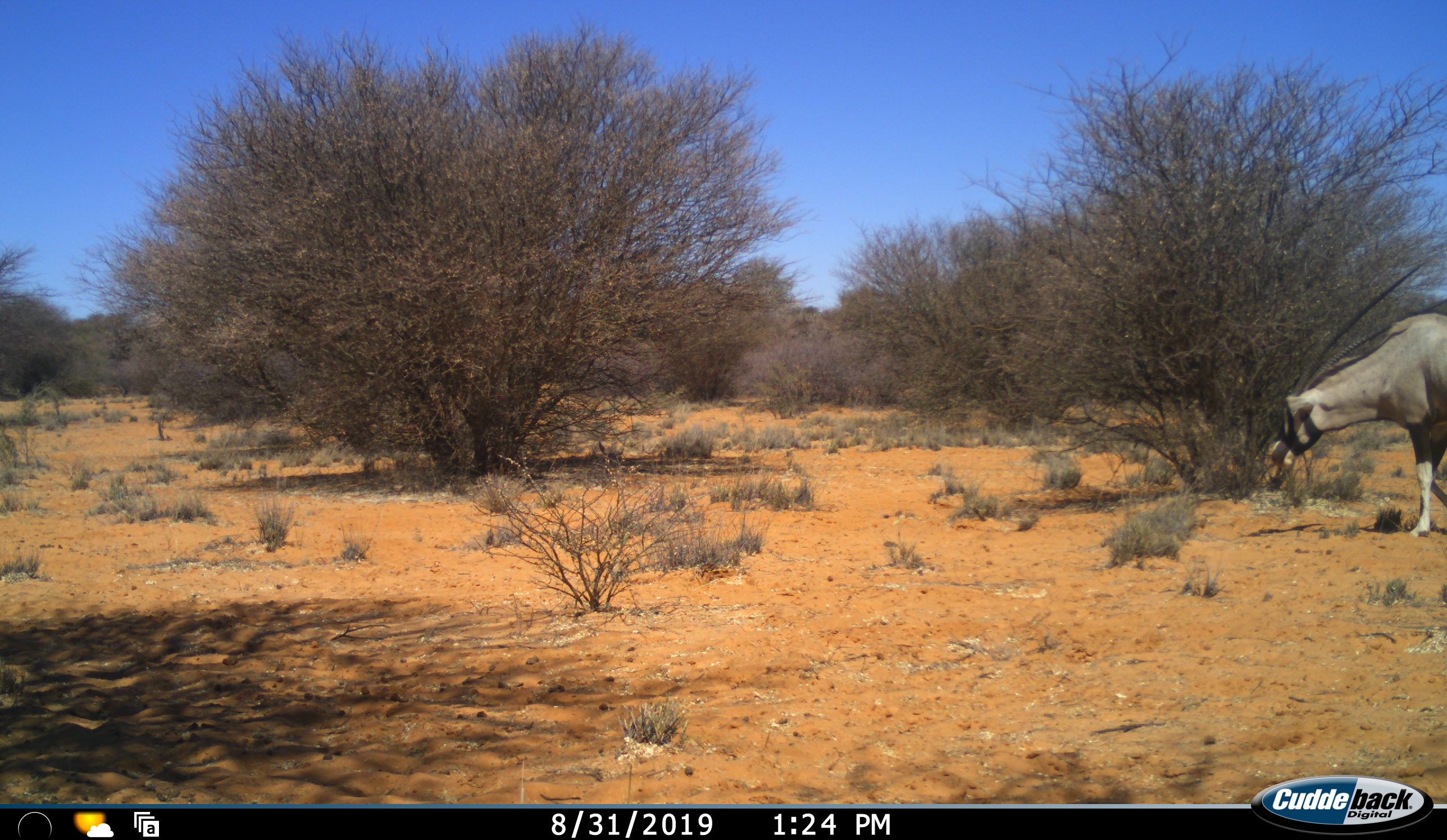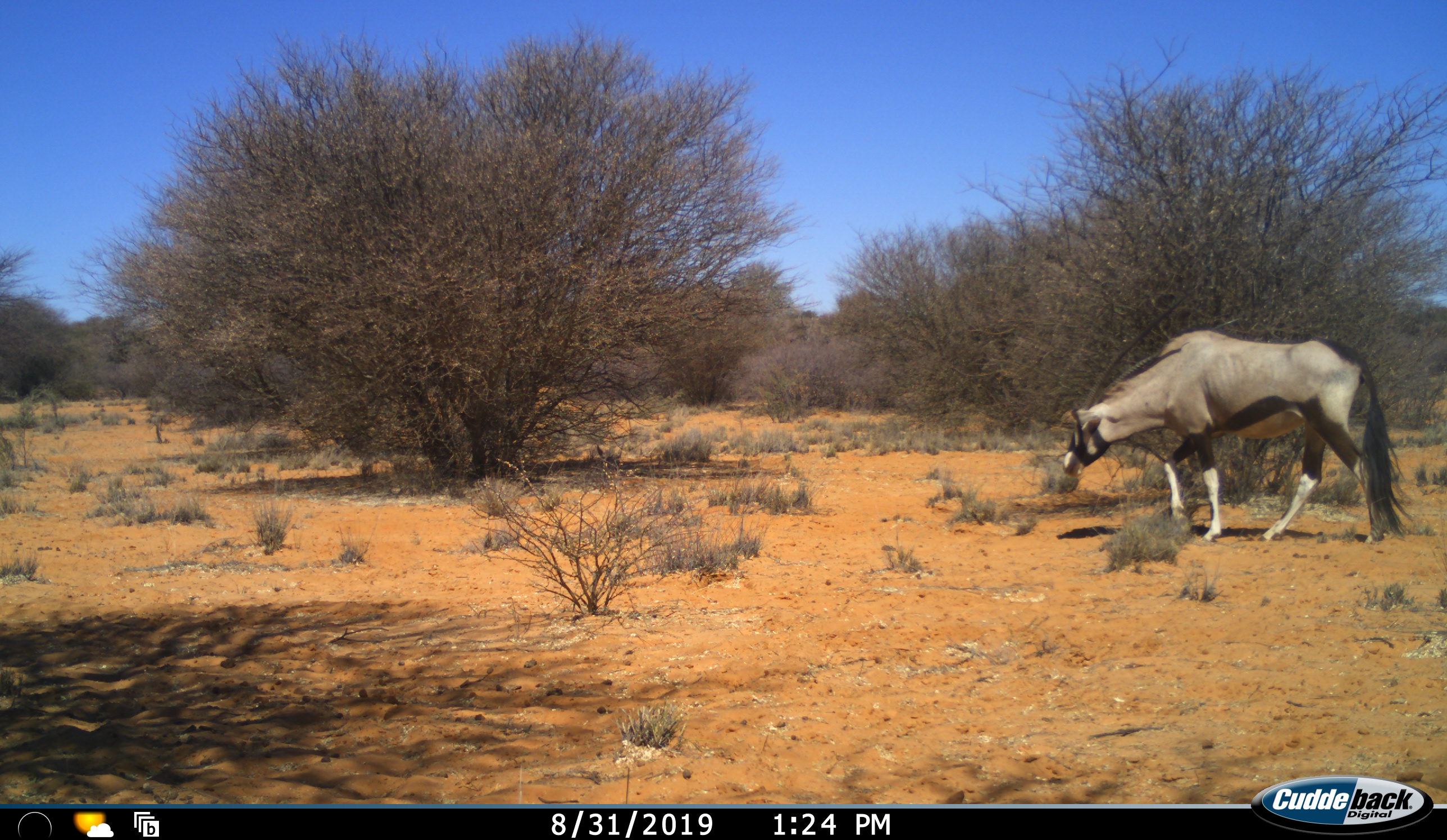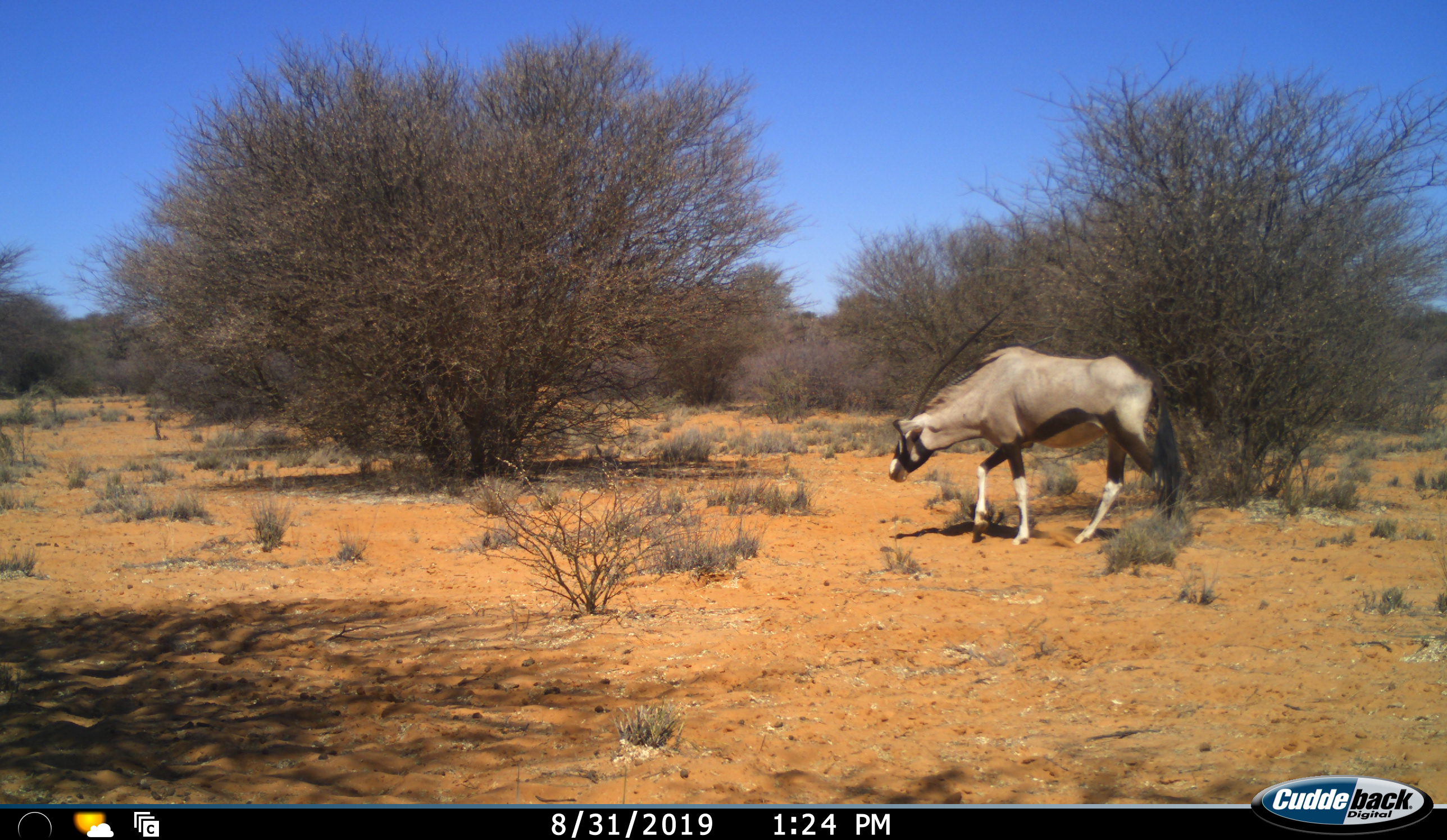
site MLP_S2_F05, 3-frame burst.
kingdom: Animalia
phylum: Chordata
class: Mammalia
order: Artiodactyla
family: Bovidae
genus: Oryx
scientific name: Oryx gazella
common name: gemsbok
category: oryx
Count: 1.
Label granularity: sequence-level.